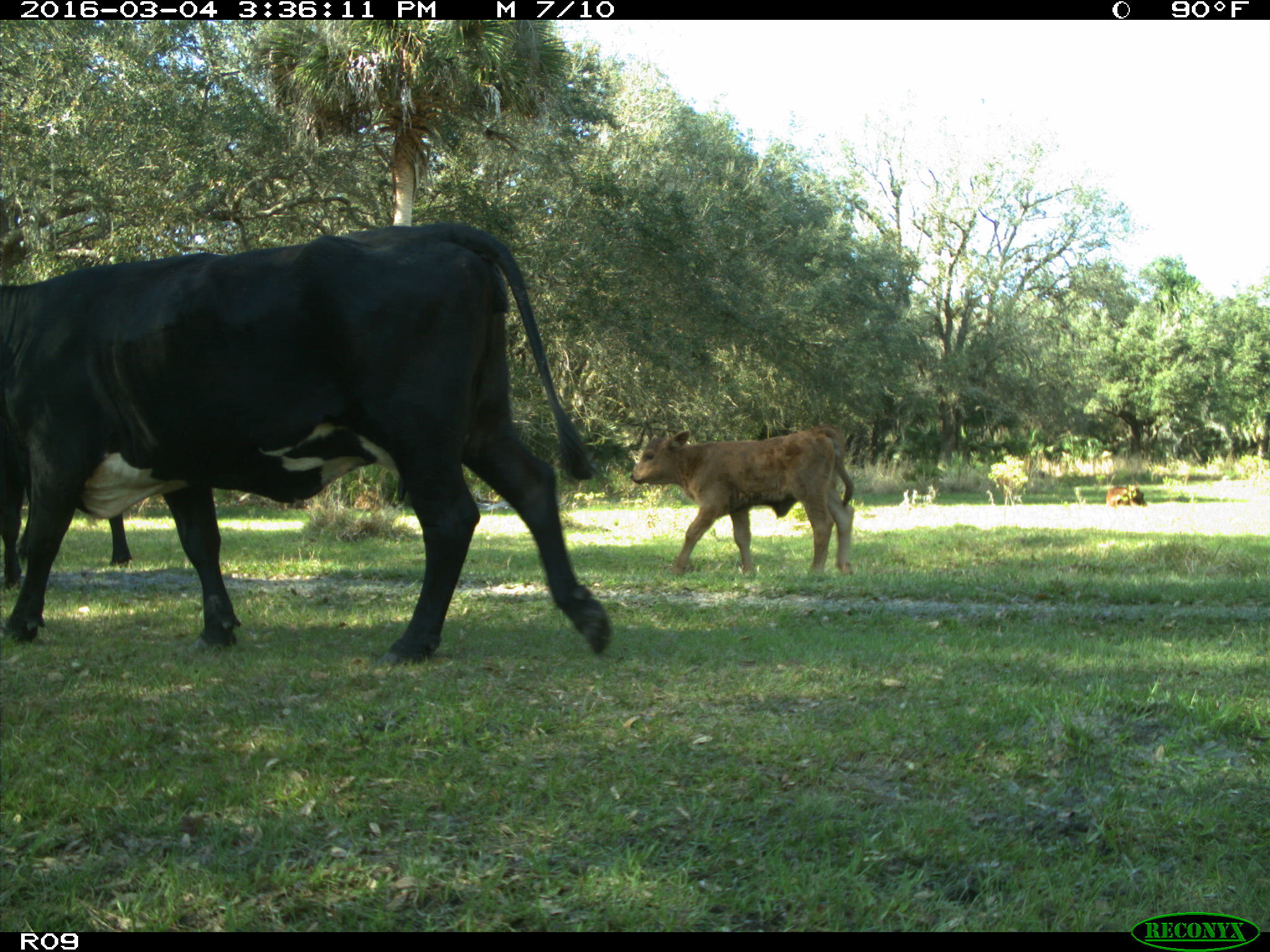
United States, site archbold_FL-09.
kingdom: Animalia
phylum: Chordata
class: Mammalia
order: Artiodactyla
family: Bovidae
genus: Bos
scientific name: Bos taurus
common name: domestic cow